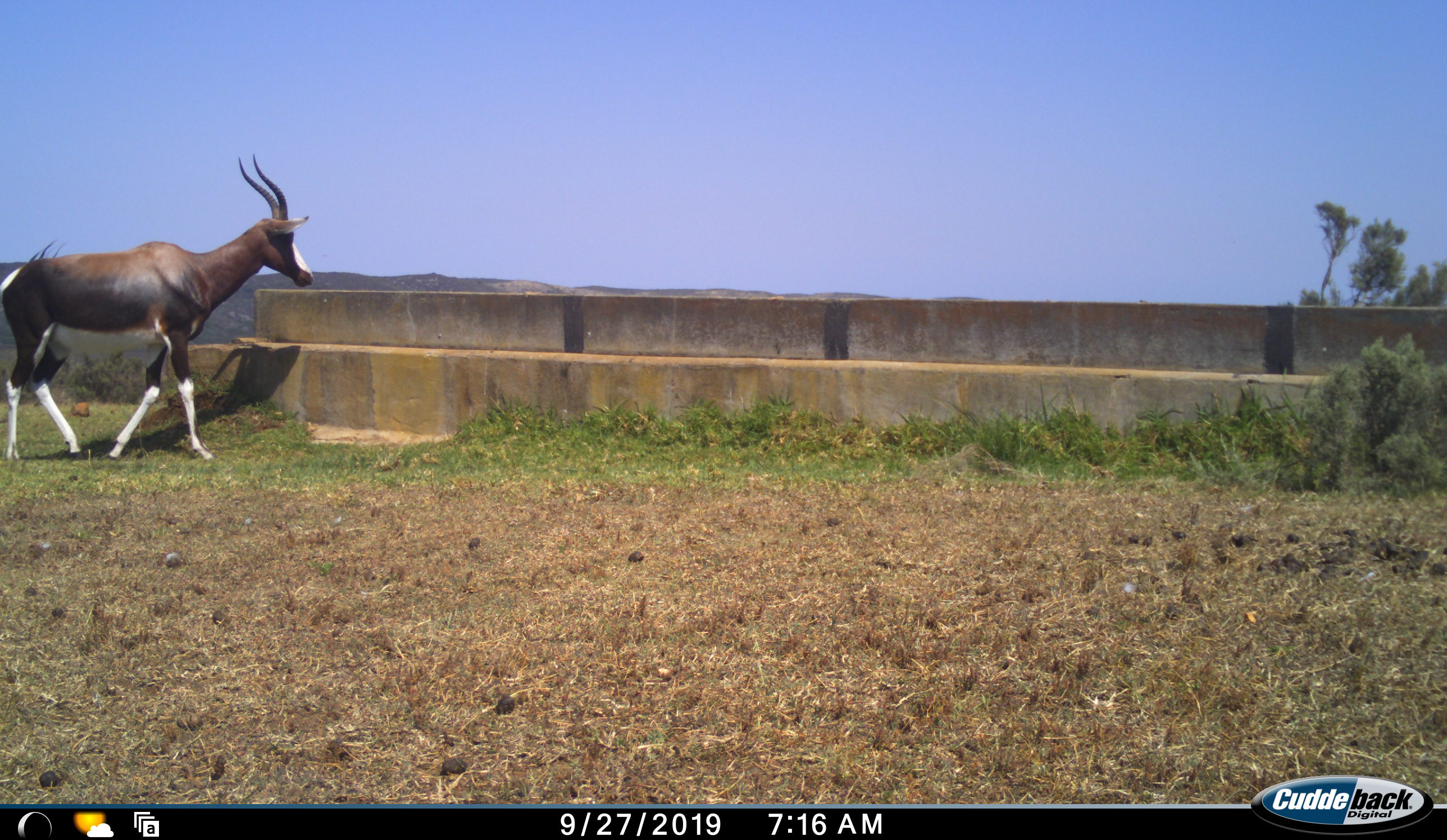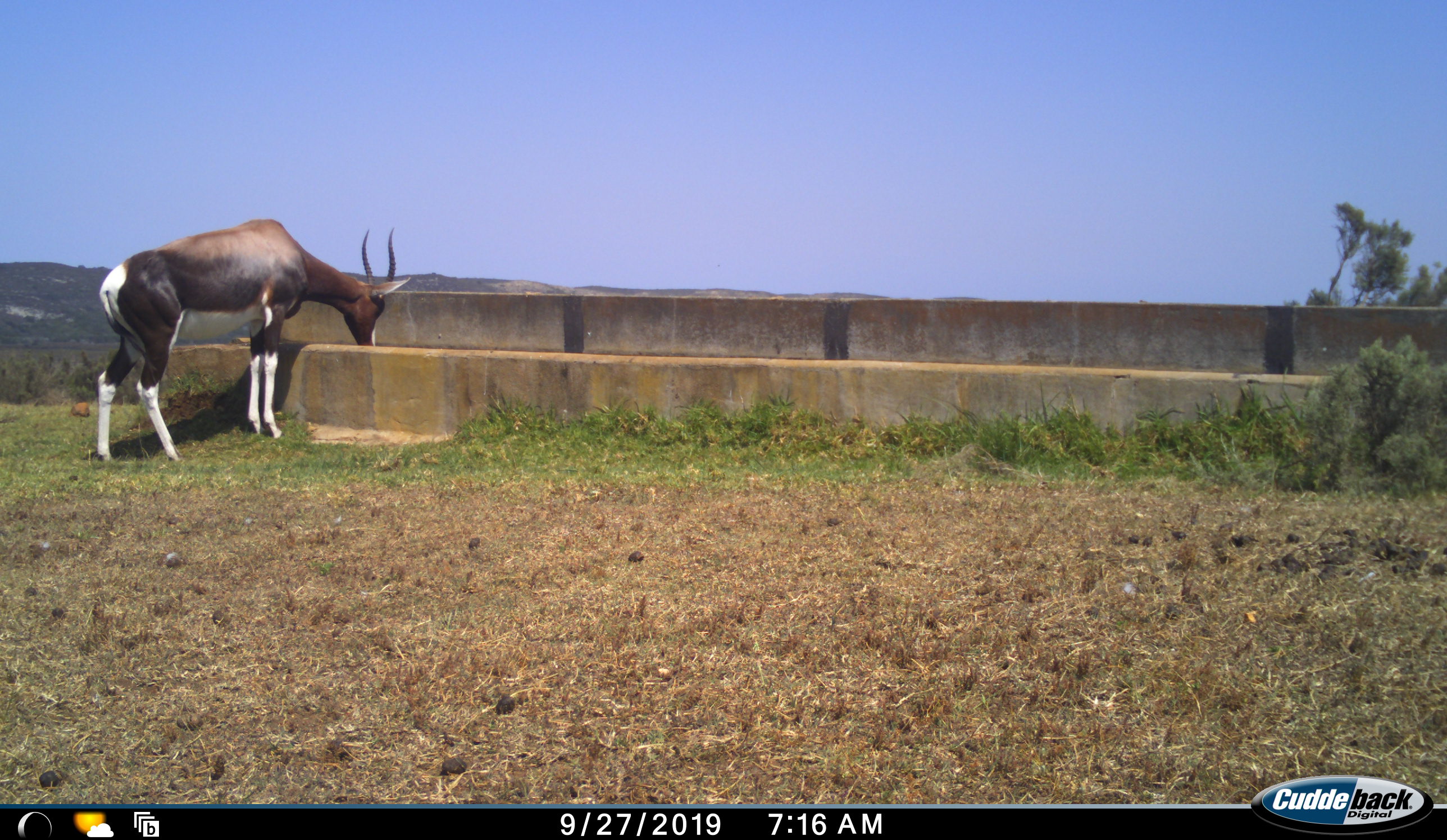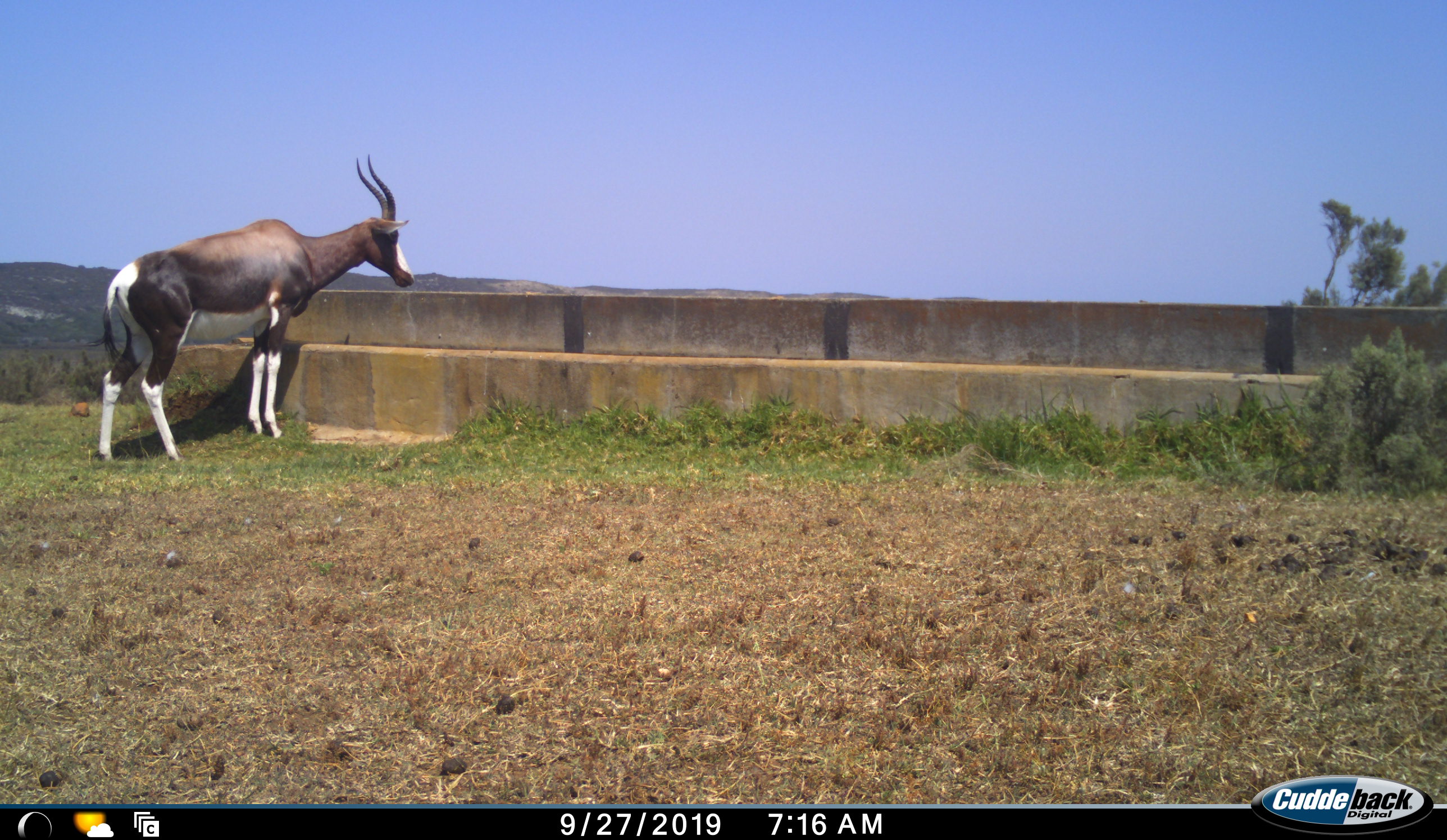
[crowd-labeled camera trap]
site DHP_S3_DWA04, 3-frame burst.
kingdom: Animalia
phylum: Chordata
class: Mammalia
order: Artiodactyla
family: Bovidae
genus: Damaliscus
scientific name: Damaliscus pygargus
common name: bontebok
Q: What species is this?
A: Bontebok (Damaliscus pygargus).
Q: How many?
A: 1.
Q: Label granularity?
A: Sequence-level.